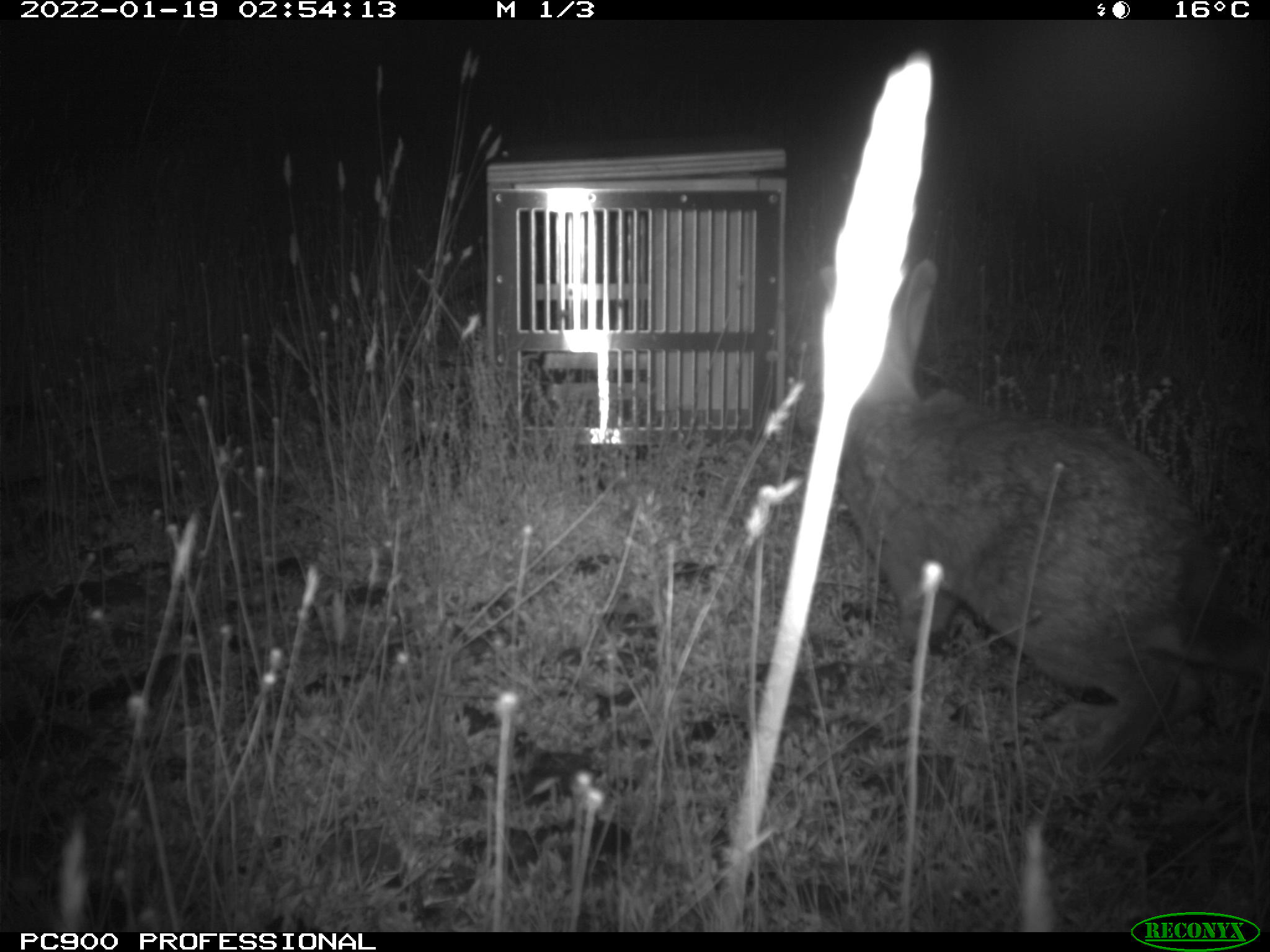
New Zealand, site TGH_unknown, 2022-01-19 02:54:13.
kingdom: Animalia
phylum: Chordata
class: Mammalia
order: Lagomorpha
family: Leporidae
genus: Oryctolagus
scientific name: Oryctolagus cuniculus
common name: european rabbit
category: rabbit